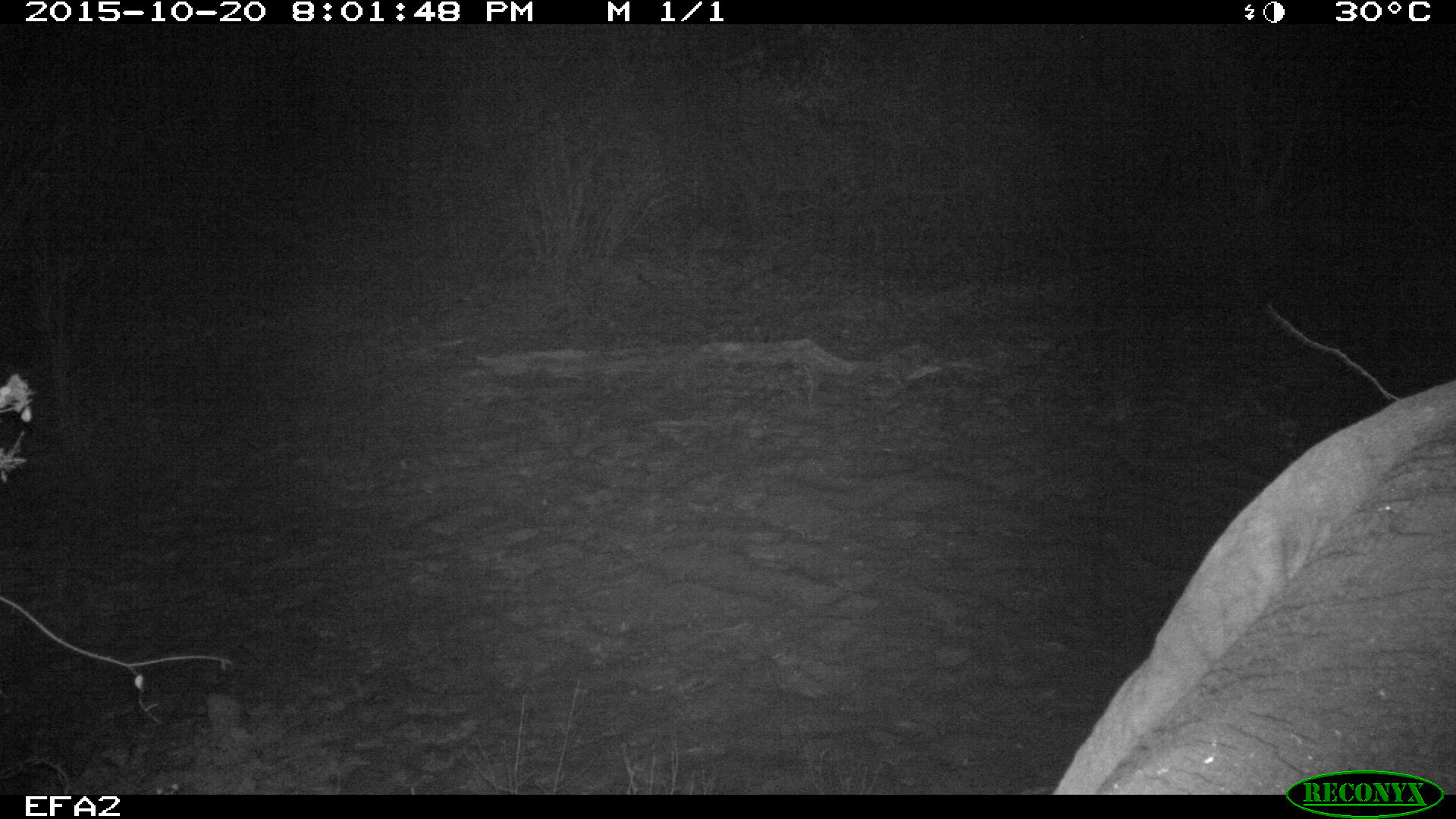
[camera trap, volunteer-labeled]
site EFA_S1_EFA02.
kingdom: Animalia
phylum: Chordata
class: Mammalia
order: Proboscidea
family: Elephantidae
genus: Loxodonta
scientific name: Loxodonta africana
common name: african bush elephant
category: elephant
Elephant (african bush elephant) (Loxodonta africana), count 1. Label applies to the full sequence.